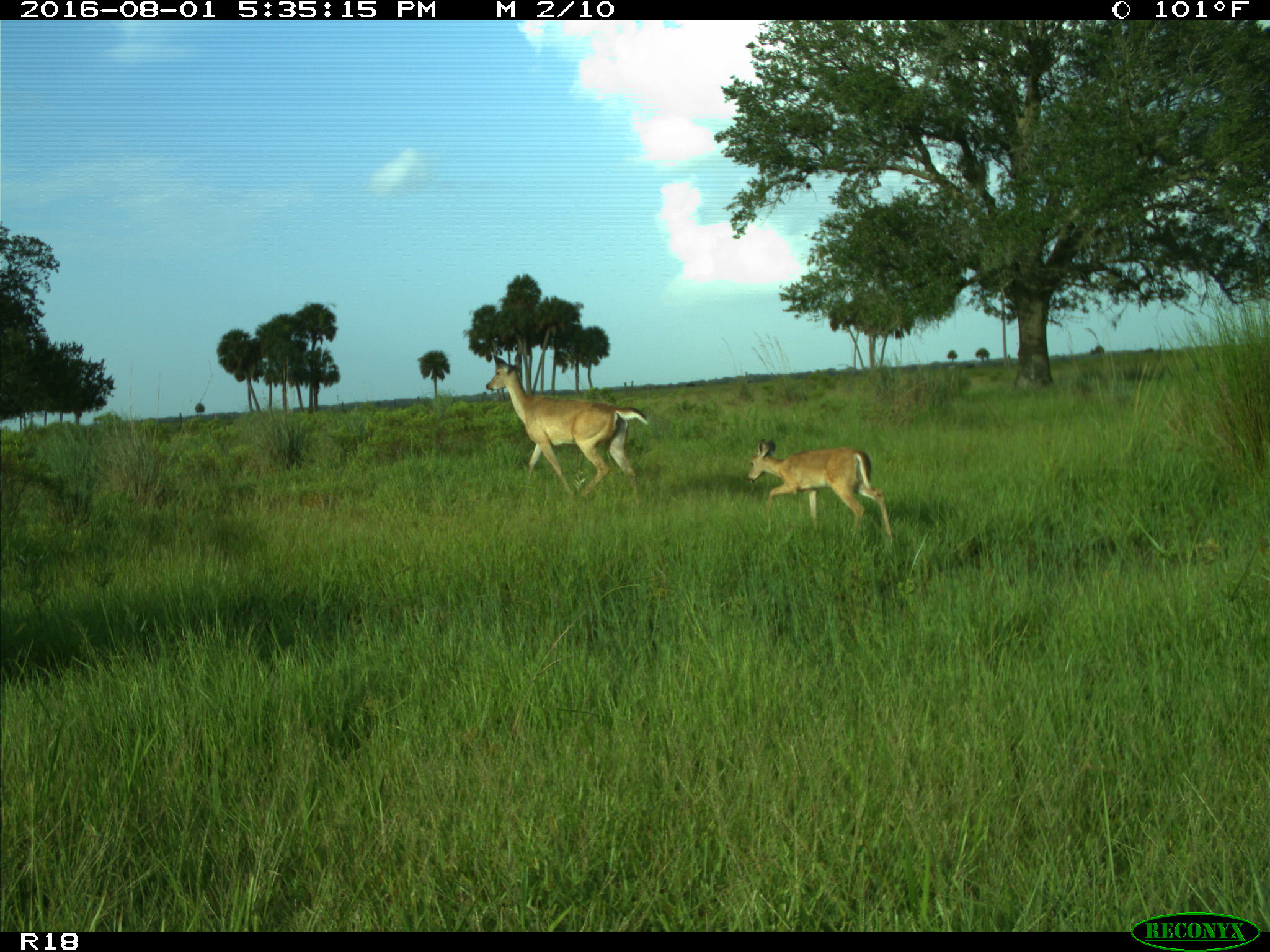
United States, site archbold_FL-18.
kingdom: Animalia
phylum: Chordata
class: Mammalia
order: Artiodactyla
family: Cervidae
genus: Odocoileus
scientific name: Odocoileus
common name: deer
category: unidentified deer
Unidentified deer (deer) (Odocoileus).